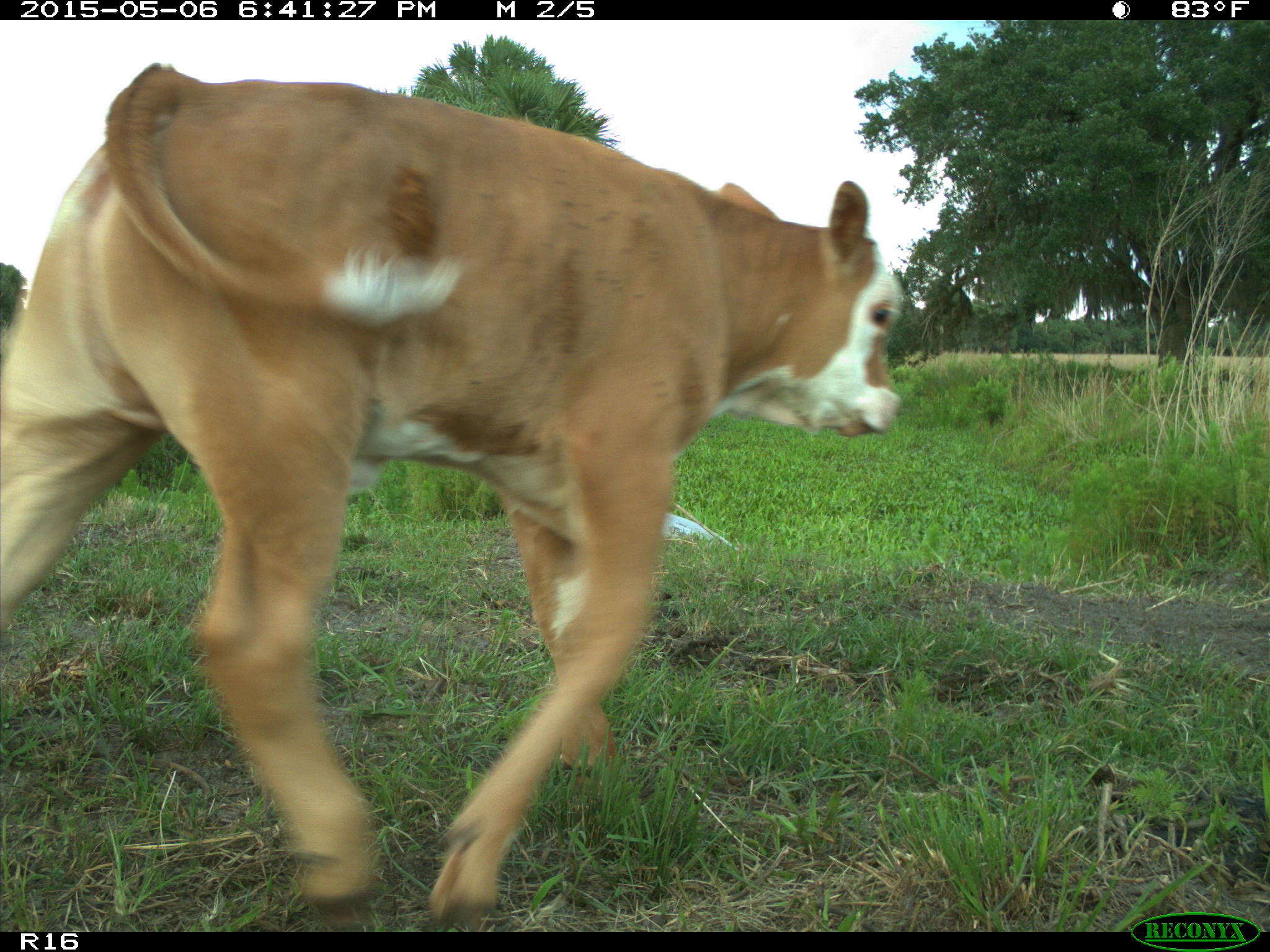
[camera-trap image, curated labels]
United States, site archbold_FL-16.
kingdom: Animalia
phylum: Chordata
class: Mammalia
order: Artiodactyla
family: Bovidae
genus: Bos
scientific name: Bos taurus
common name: domestic cow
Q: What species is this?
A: Bos taurus (domestic cow).